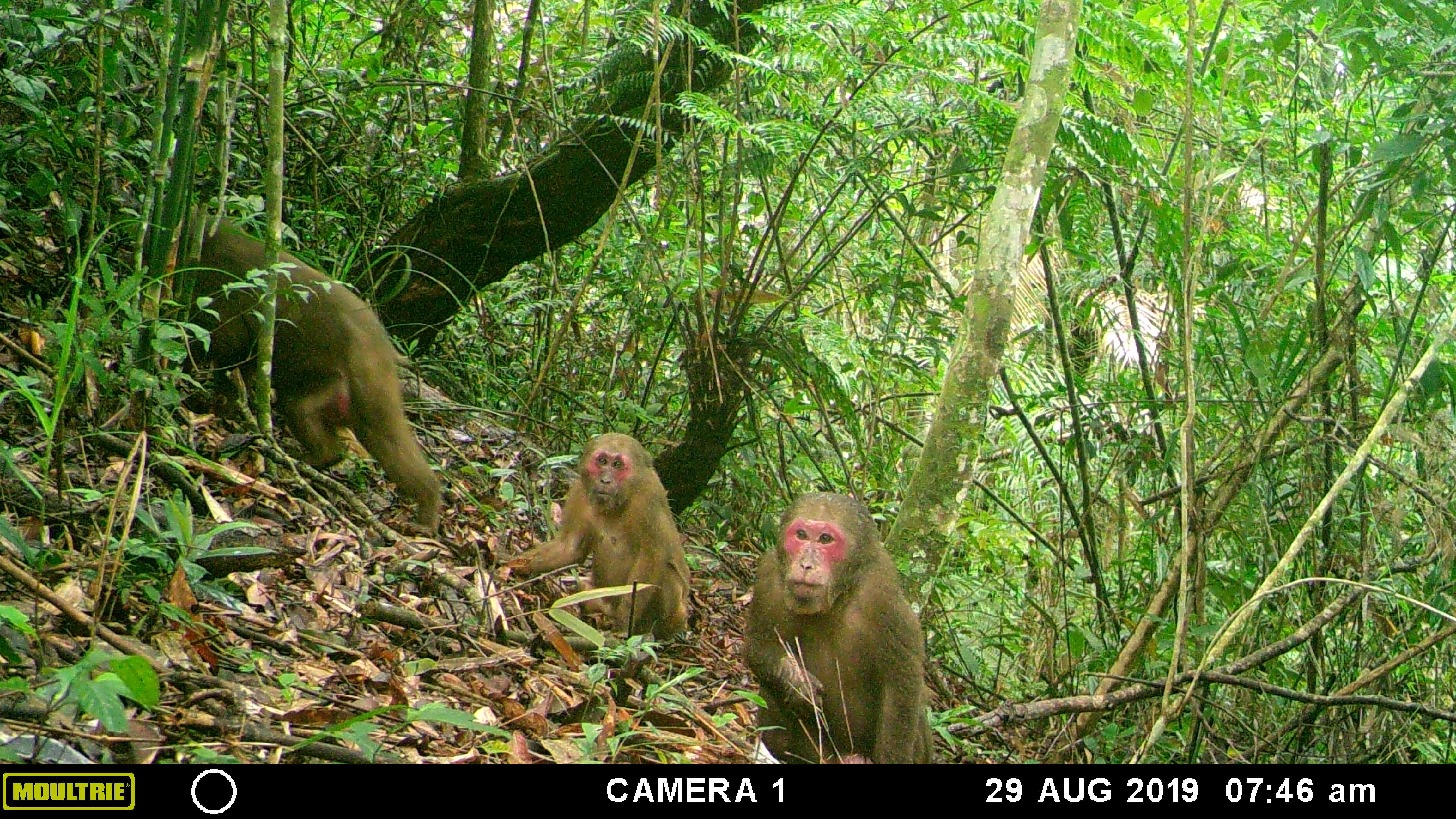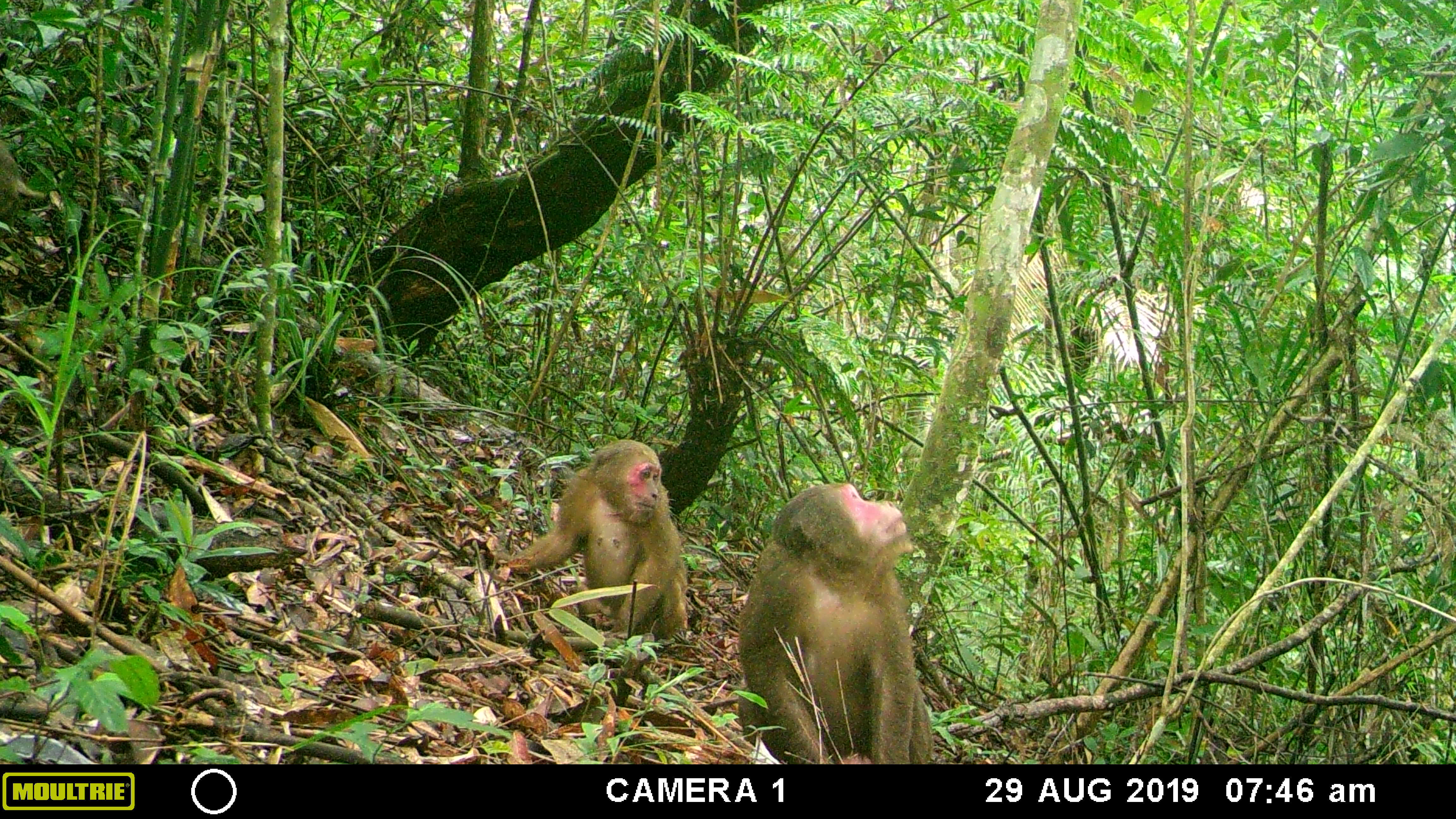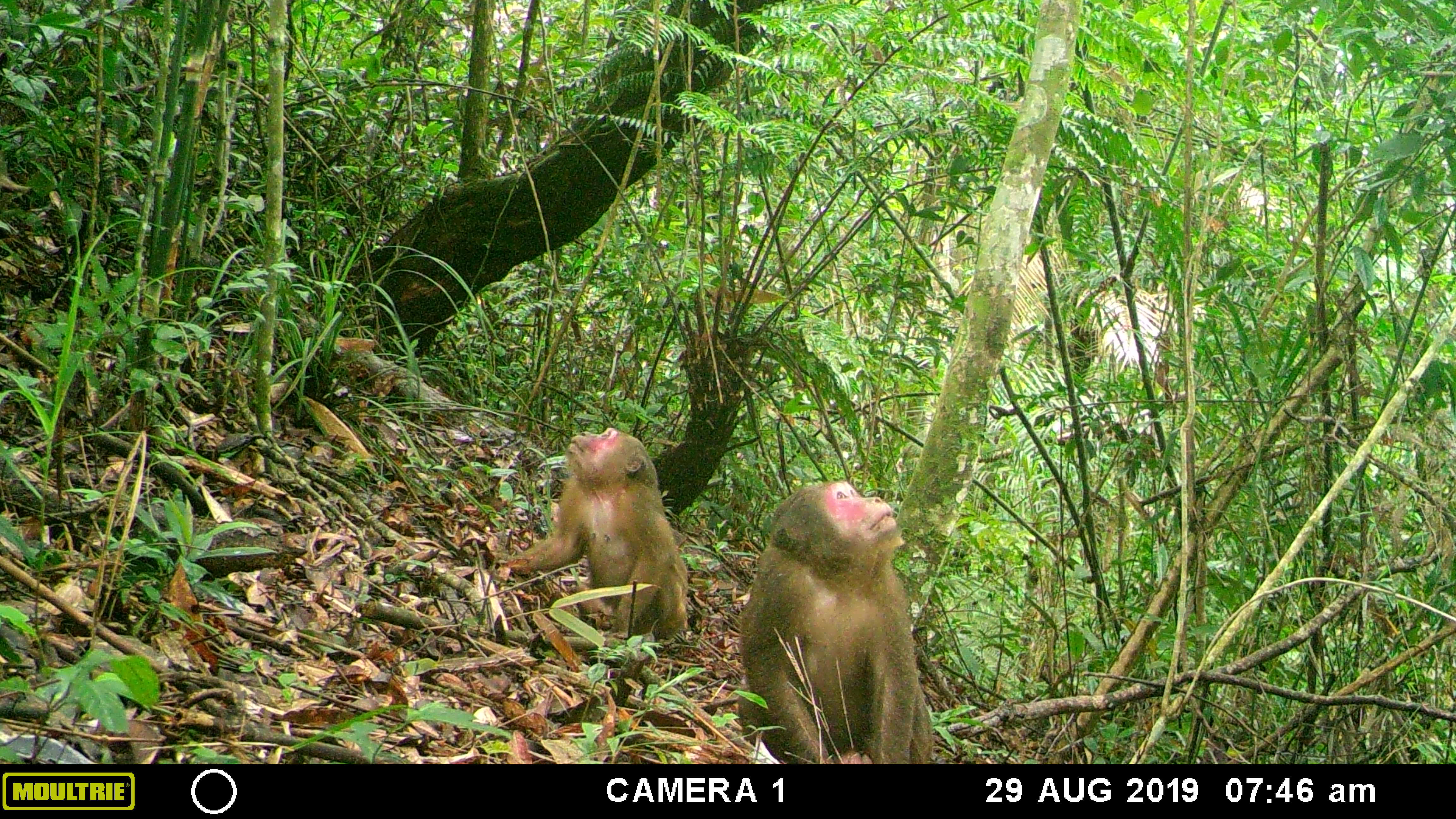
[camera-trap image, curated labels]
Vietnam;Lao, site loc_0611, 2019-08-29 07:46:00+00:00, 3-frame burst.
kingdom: Animalia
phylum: Chordata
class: Mammalia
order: Primates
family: Cercopithecidae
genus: Macaca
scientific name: Macaca arctoides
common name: stump-tailed macaque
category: stump tailed macaque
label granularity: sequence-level